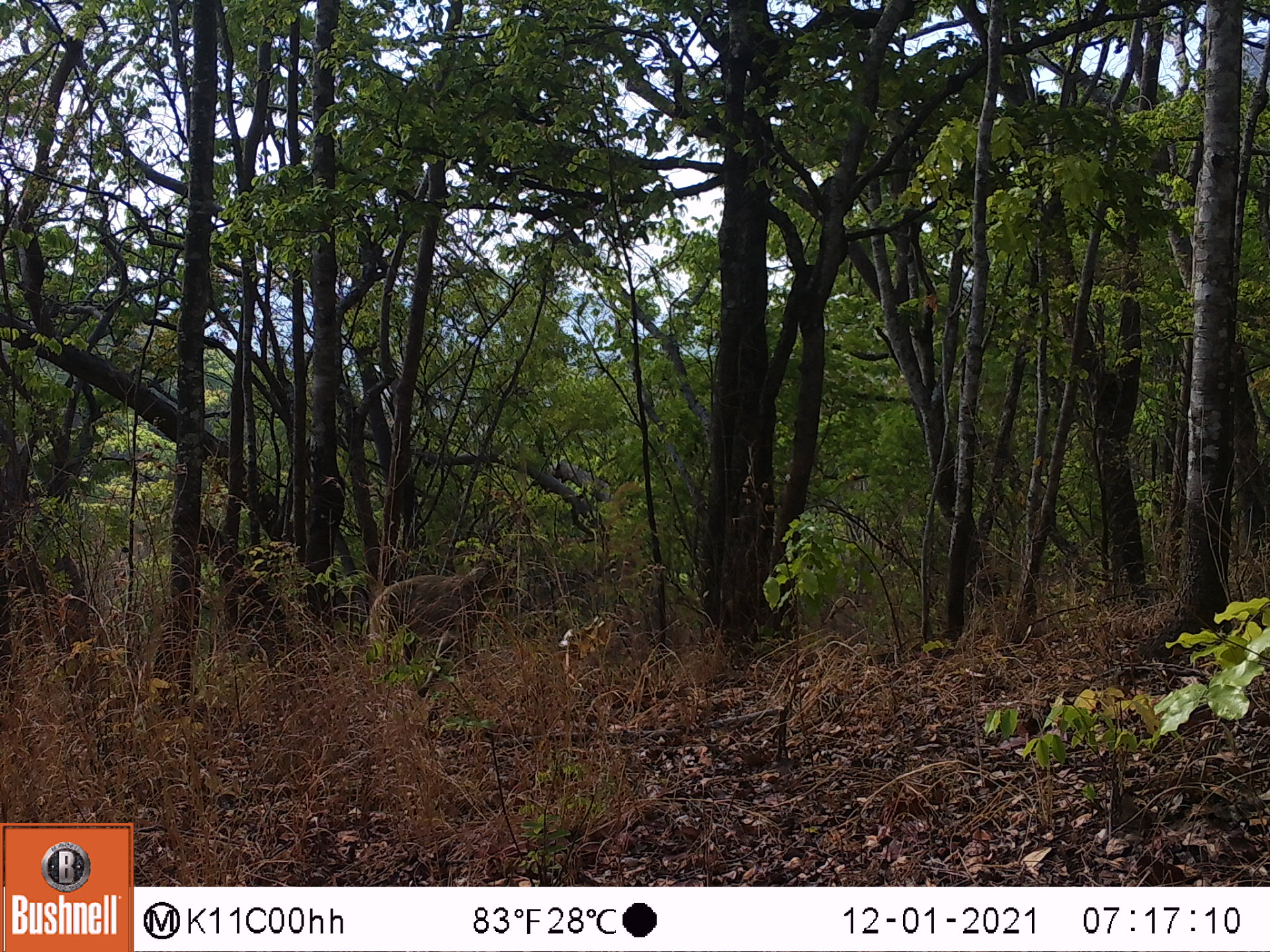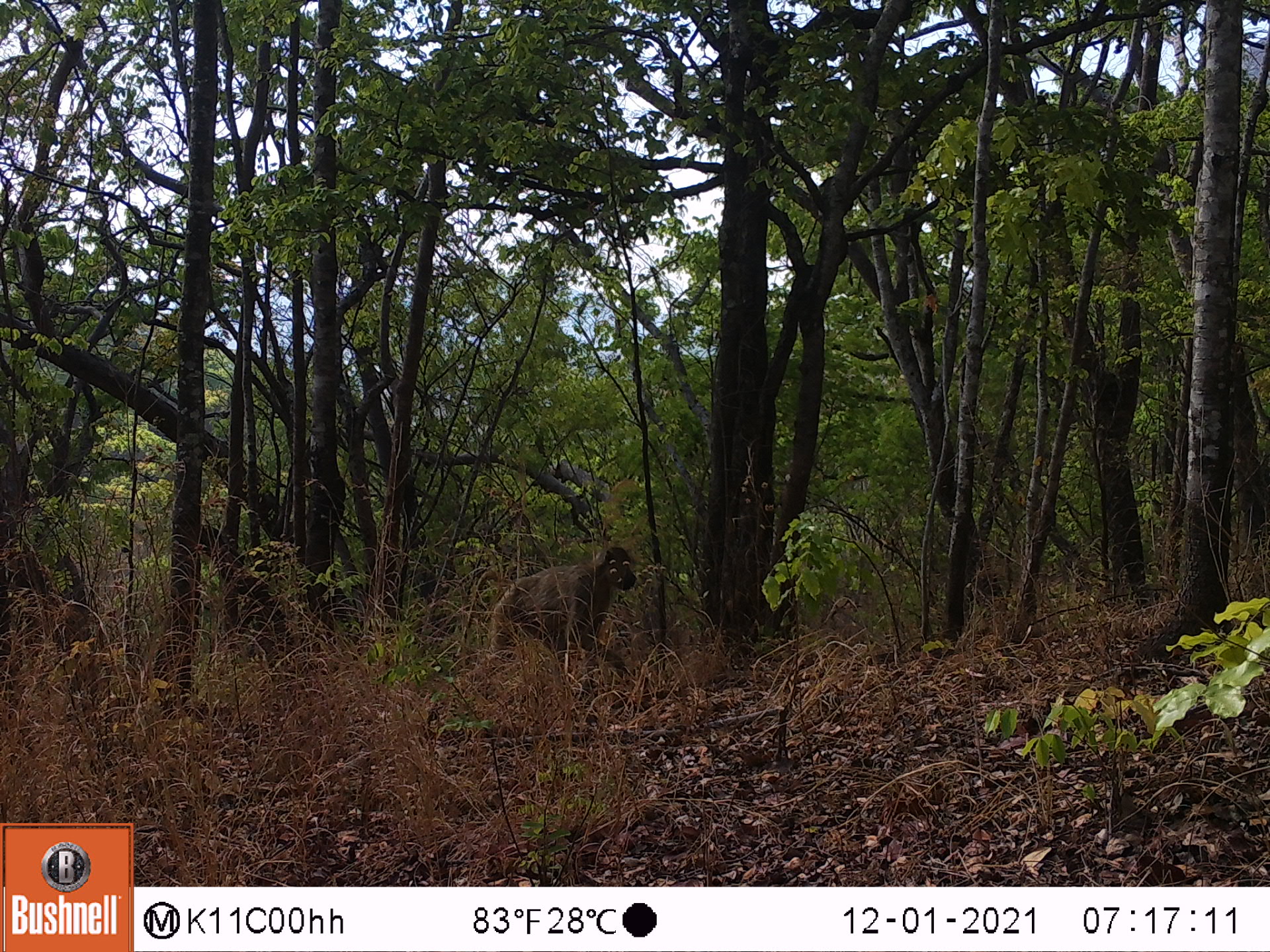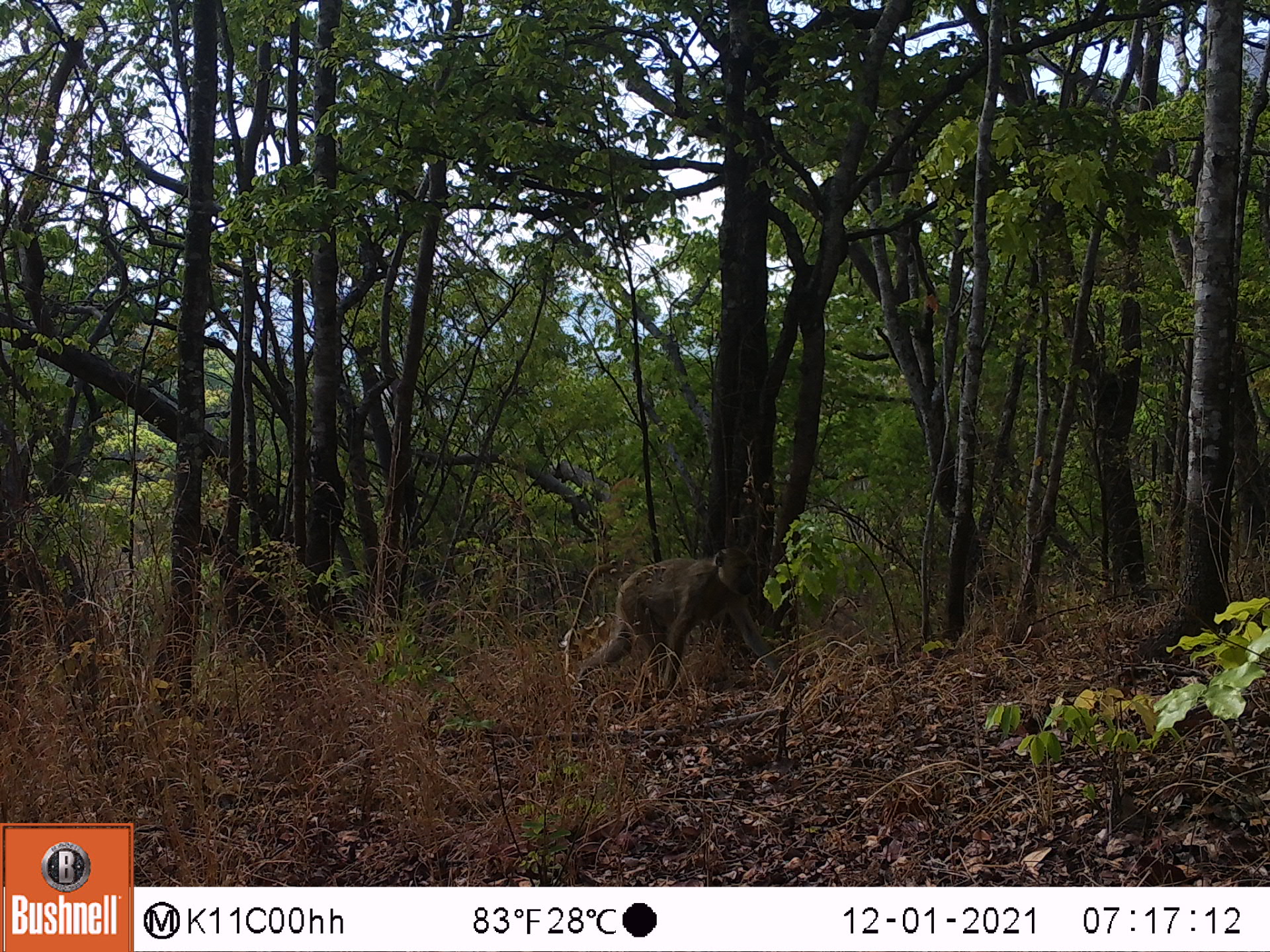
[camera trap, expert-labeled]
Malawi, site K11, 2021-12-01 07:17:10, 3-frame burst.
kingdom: Animalia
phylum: Chordata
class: Mammalia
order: Primates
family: Cercopithecidae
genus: Papio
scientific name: Papio cynocephalus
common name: yellow baboon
Yellow baboon (Papio cynocephalus), count 1.